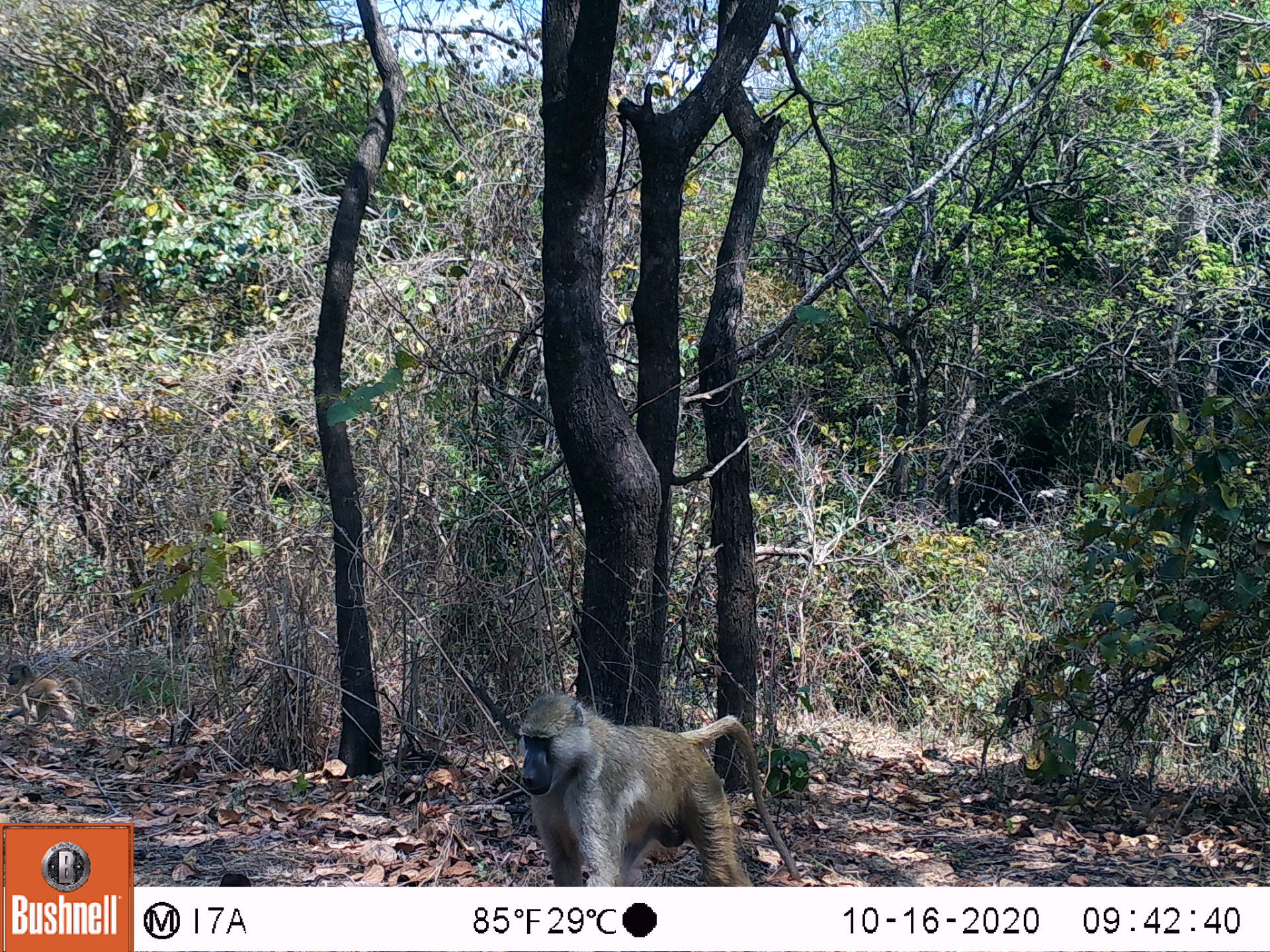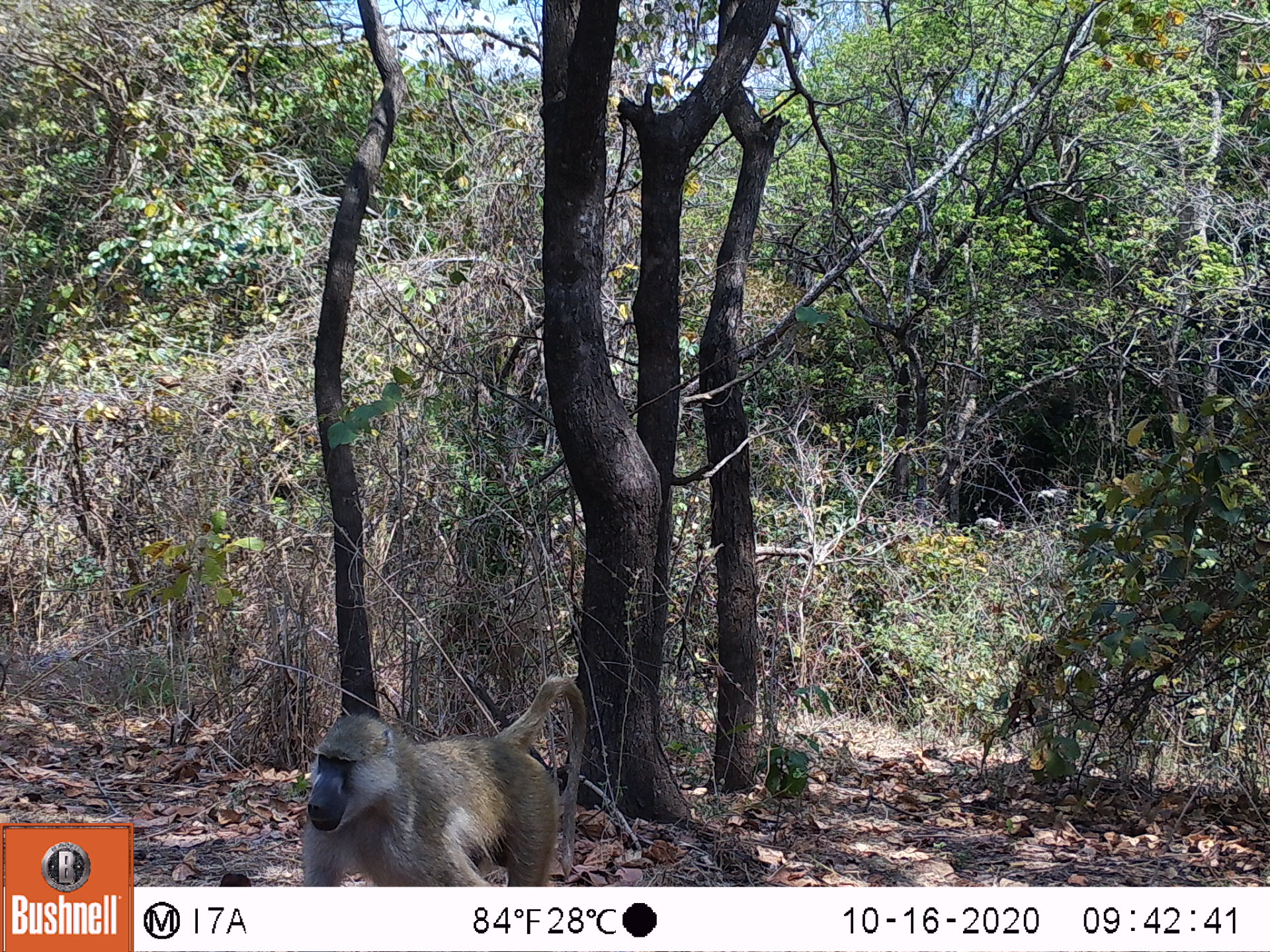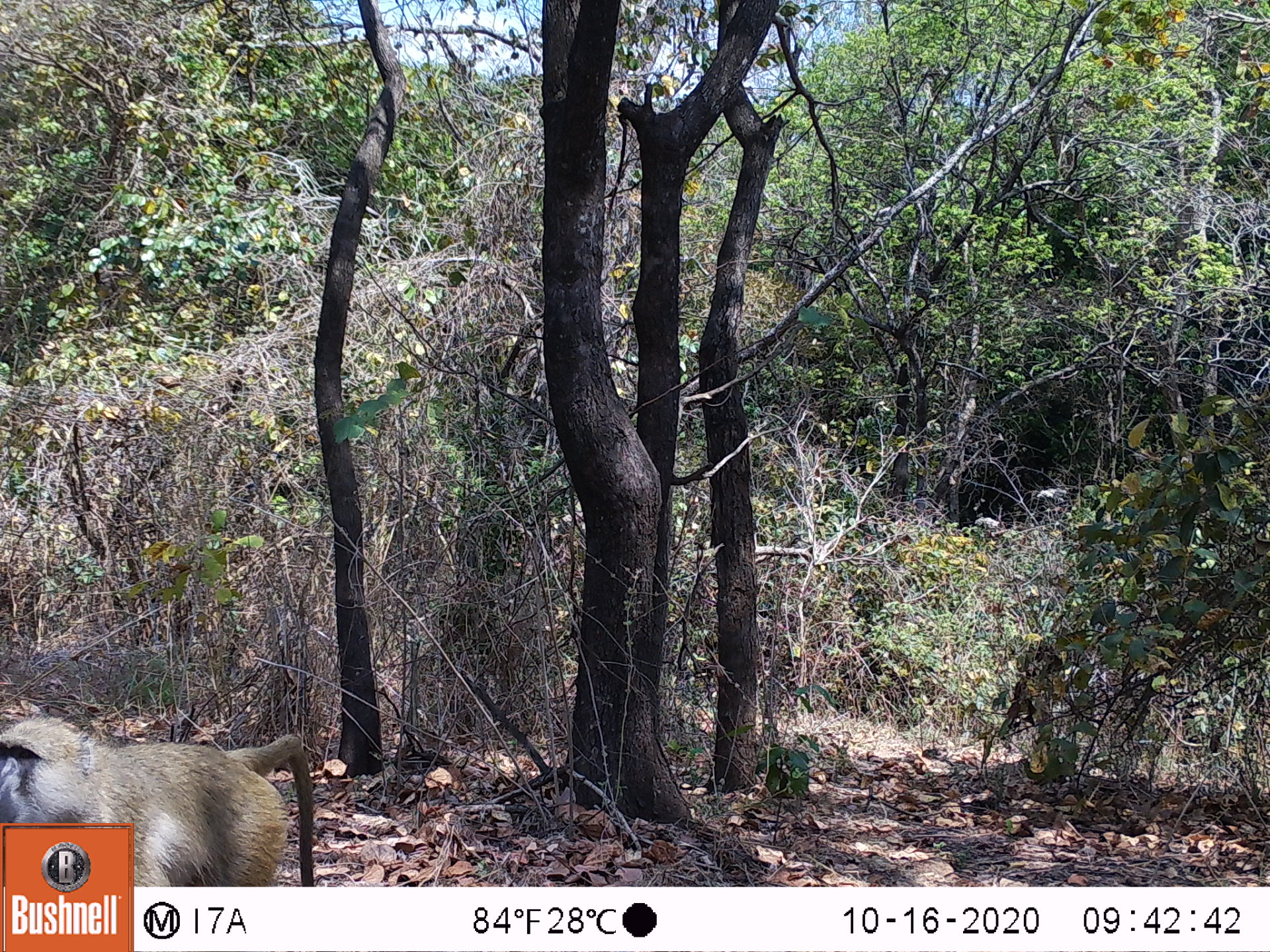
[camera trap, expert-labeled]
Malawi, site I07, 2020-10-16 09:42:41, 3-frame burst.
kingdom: Animalia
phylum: Chordata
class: Mammalia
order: Primates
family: Cercopithecidae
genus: Papio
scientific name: Papio cynocephalus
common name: yellow baboon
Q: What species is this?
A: Yellow baboon (Papio cynocephalus).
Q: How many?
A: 2.